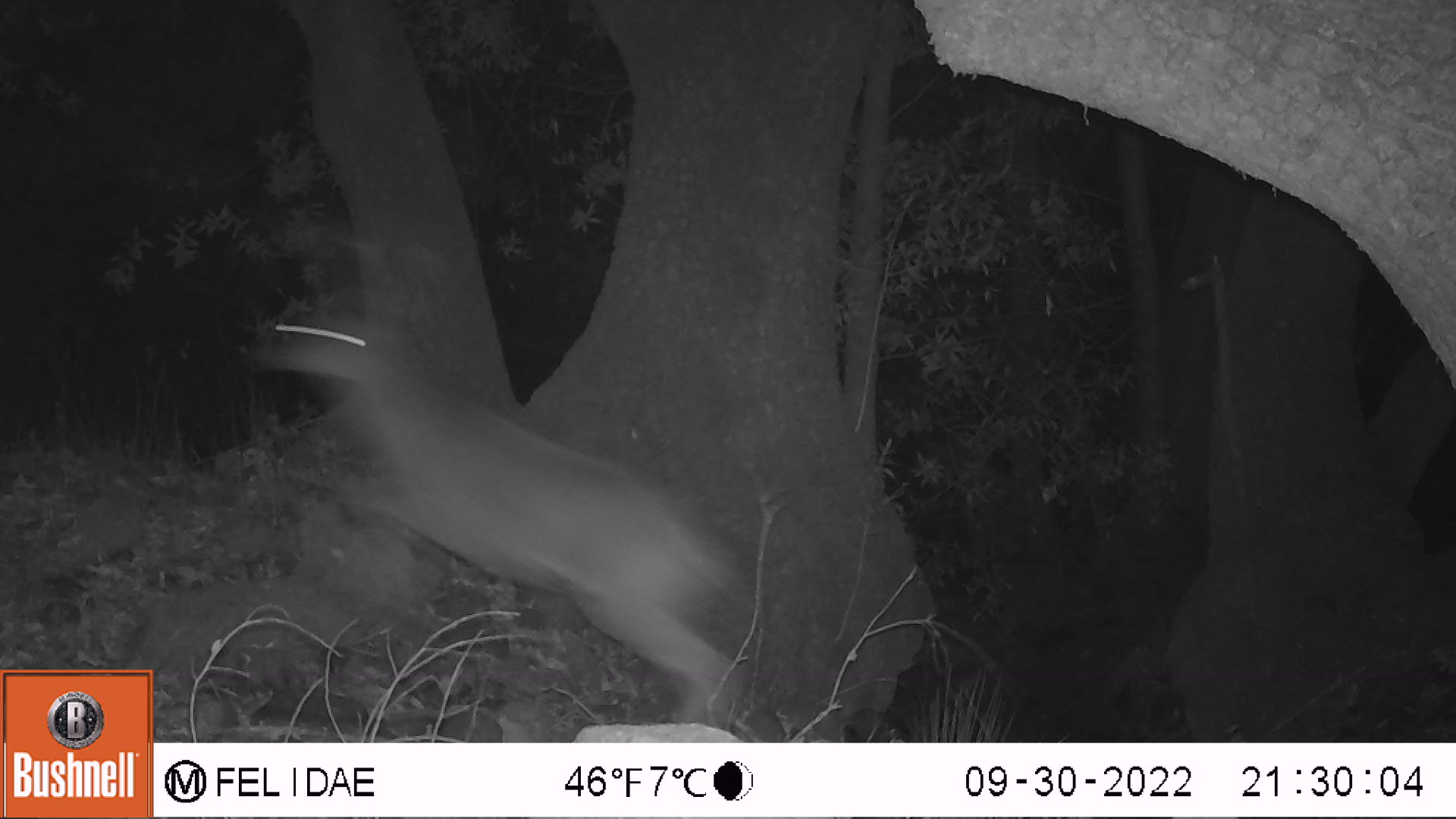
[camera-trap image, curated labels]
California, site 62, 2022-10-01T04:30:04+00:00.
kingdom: Animalia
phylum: Chordata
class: Mammalia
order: Artiodactyla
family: Cervidae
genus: Odocoileus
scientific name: Odocoileus hemionus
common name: mule deer